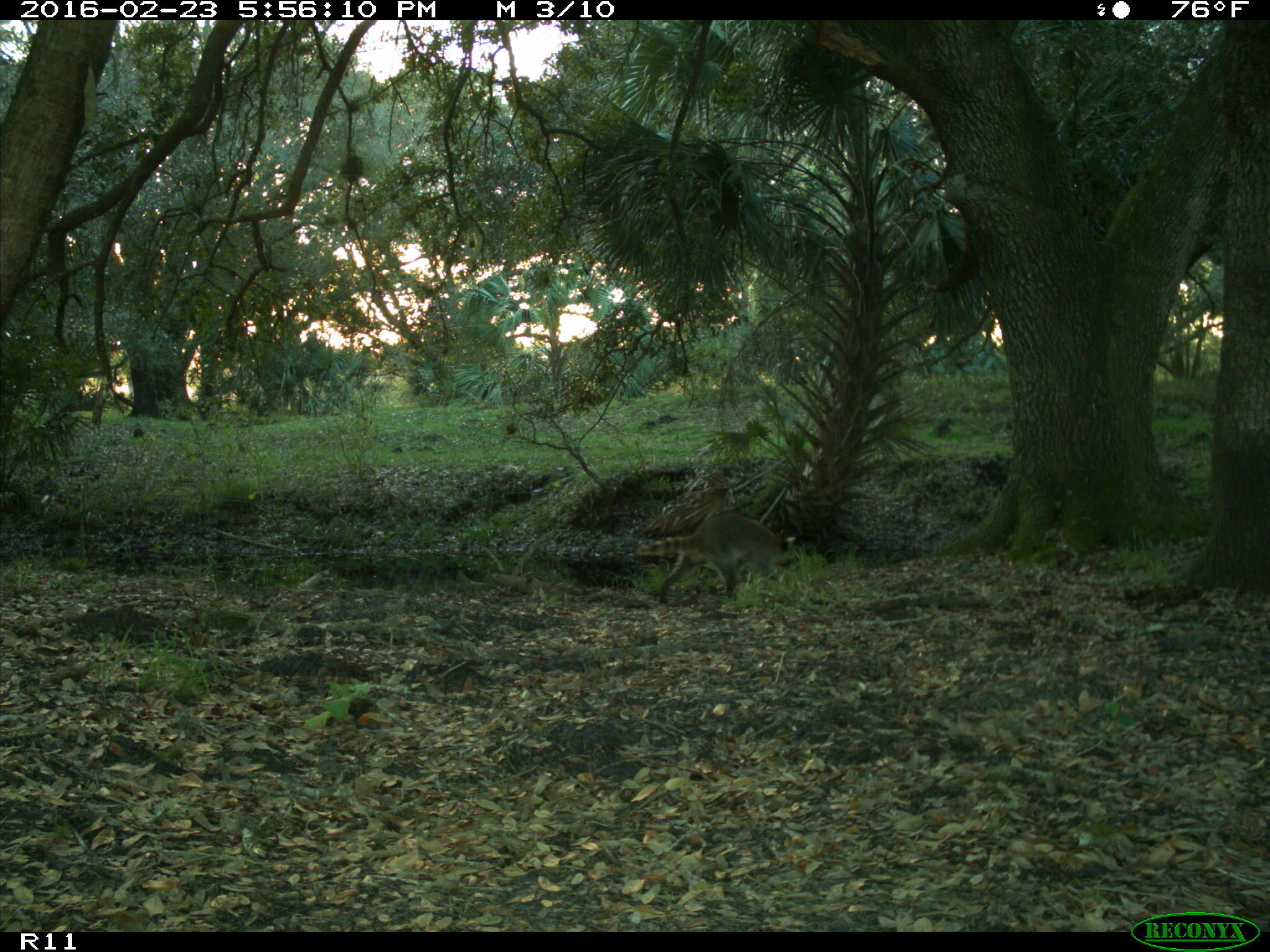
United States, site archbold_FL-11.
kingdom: Animalia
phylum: Chordata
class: Mammalia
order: Carnivora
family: Procyonidae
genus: Procyon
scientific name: Procyon lotor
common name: common raccoon